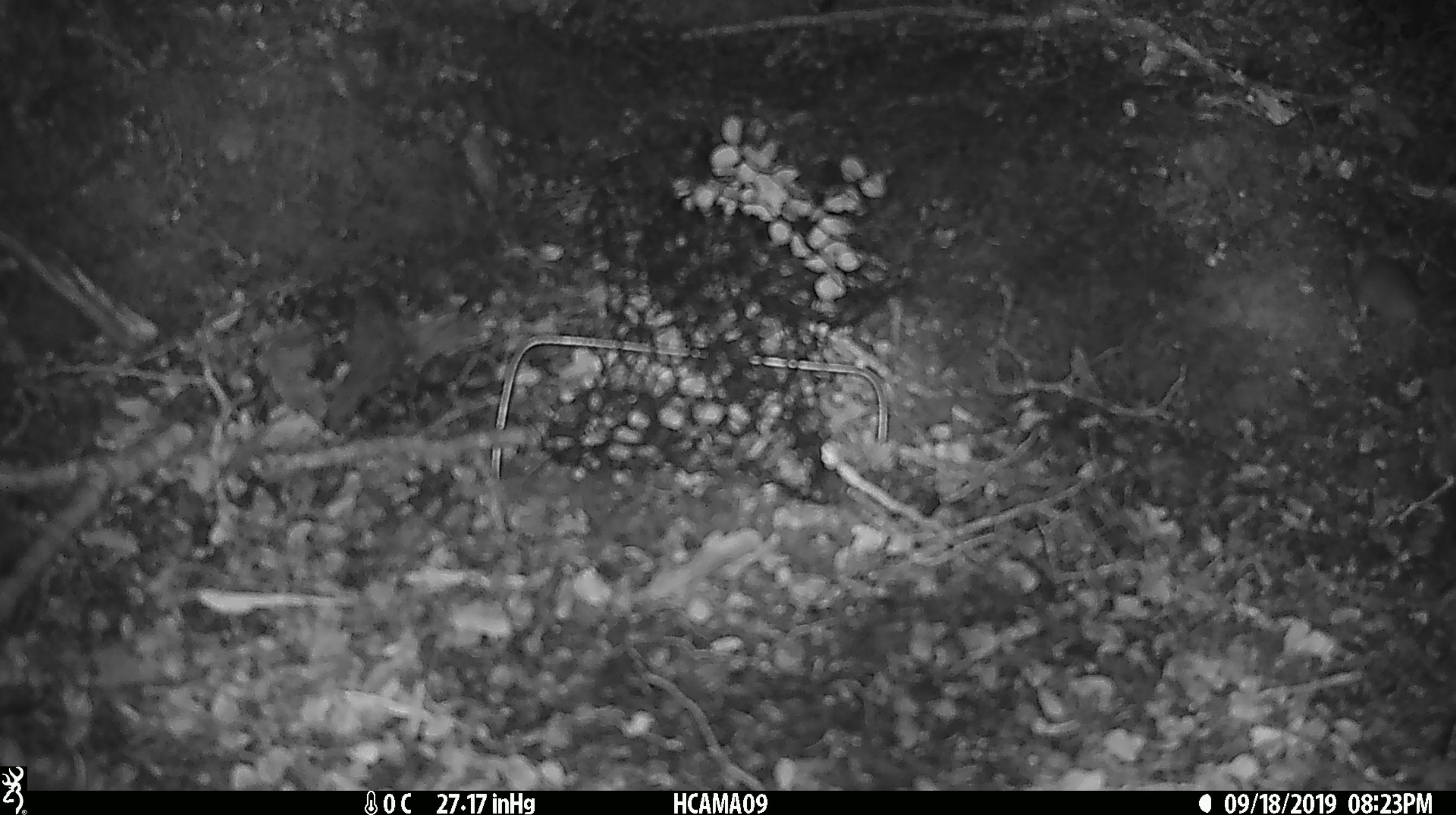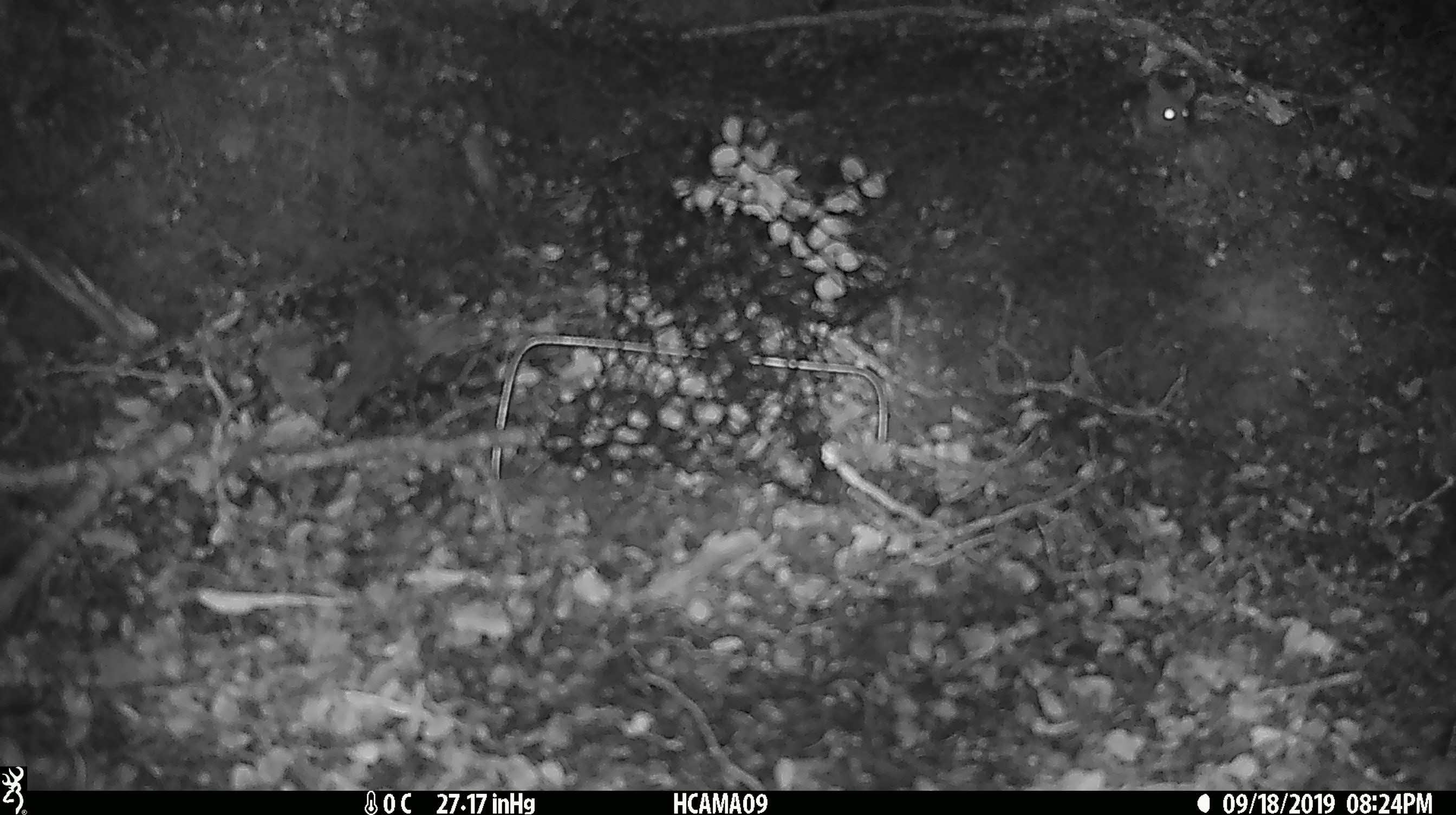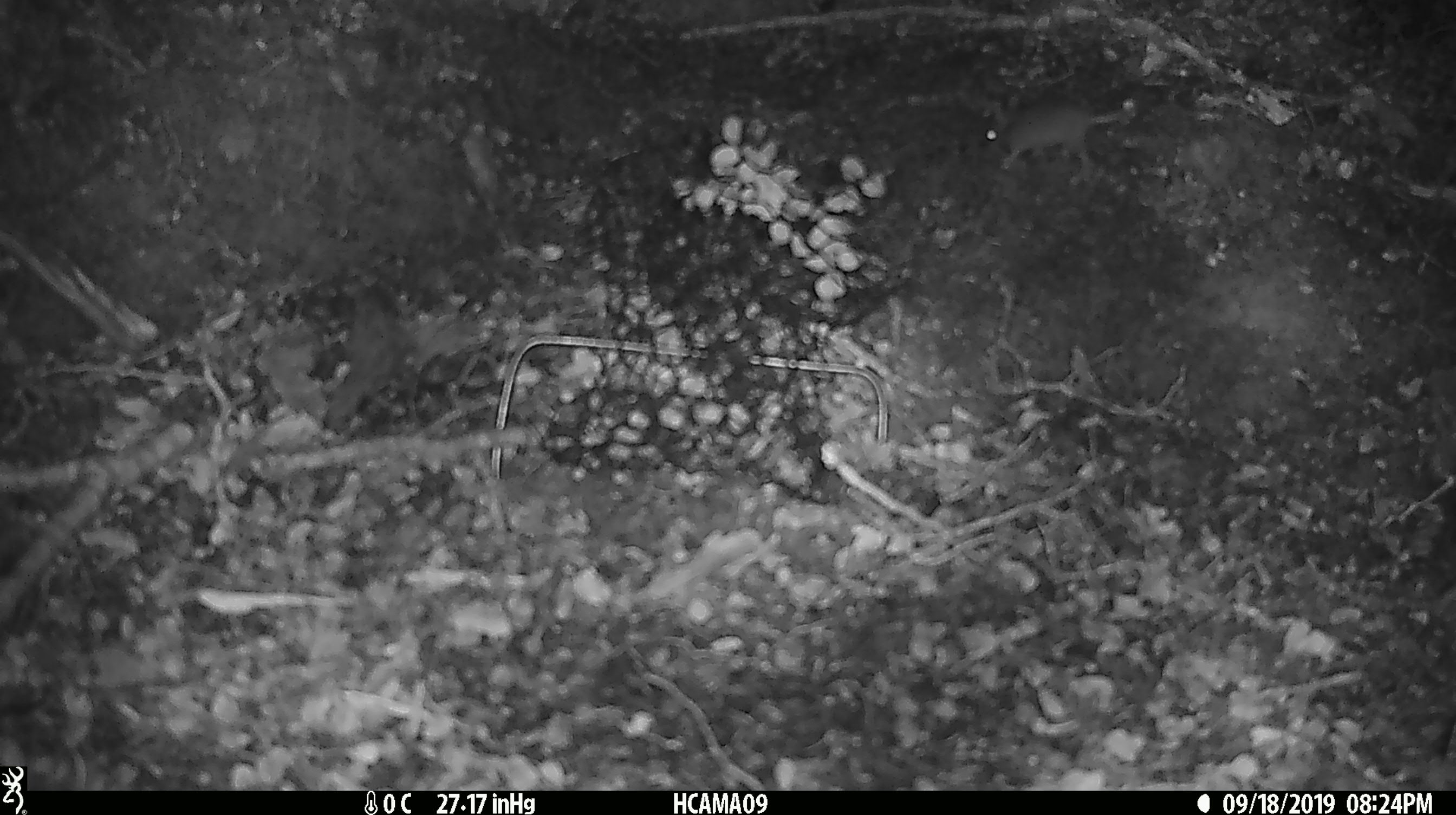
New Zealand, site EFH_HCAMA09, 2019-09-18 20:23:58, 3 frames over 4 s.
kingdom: Animalia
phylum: Chordata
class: Mammalia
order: Rodentia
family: Muridae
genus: Mus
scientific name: Mus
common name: mouse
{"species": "mouse (Mus)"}